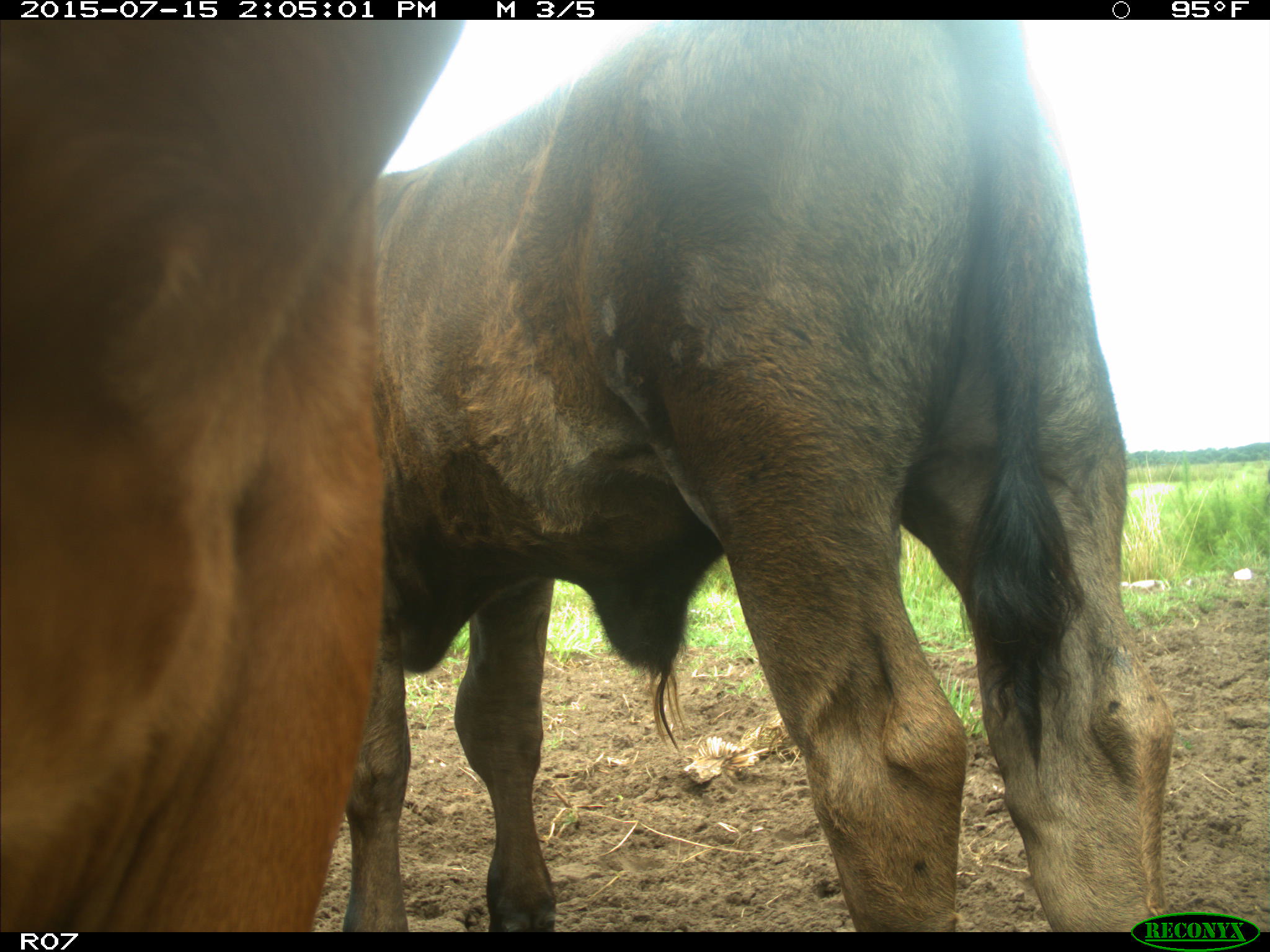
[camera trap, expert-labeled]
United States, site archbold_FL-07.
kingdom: Animalia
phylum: Chordata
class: Mammalia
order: Artiodactyla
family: Bovidae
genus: Bos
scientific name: Bos taurus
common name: domestic cow